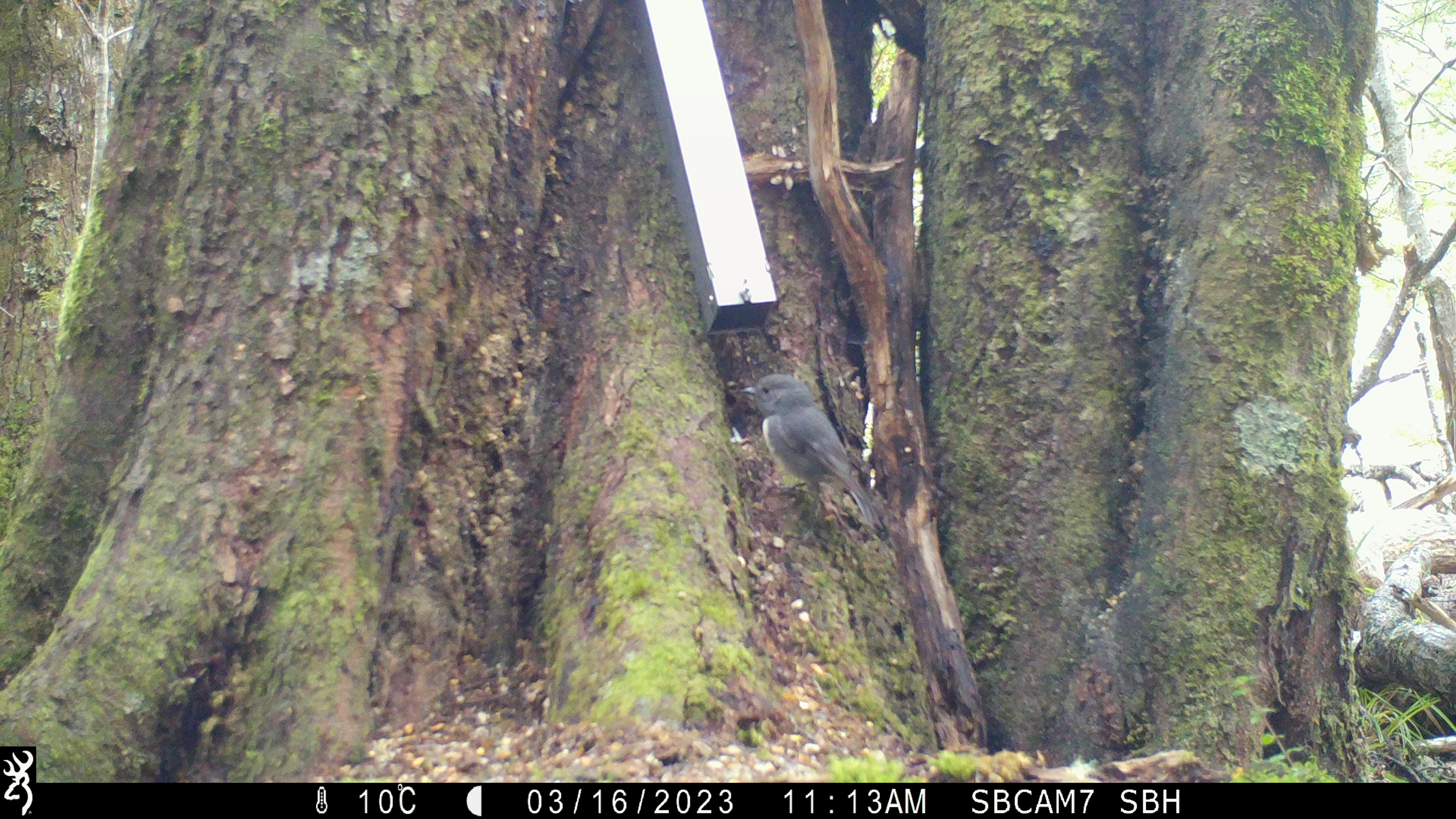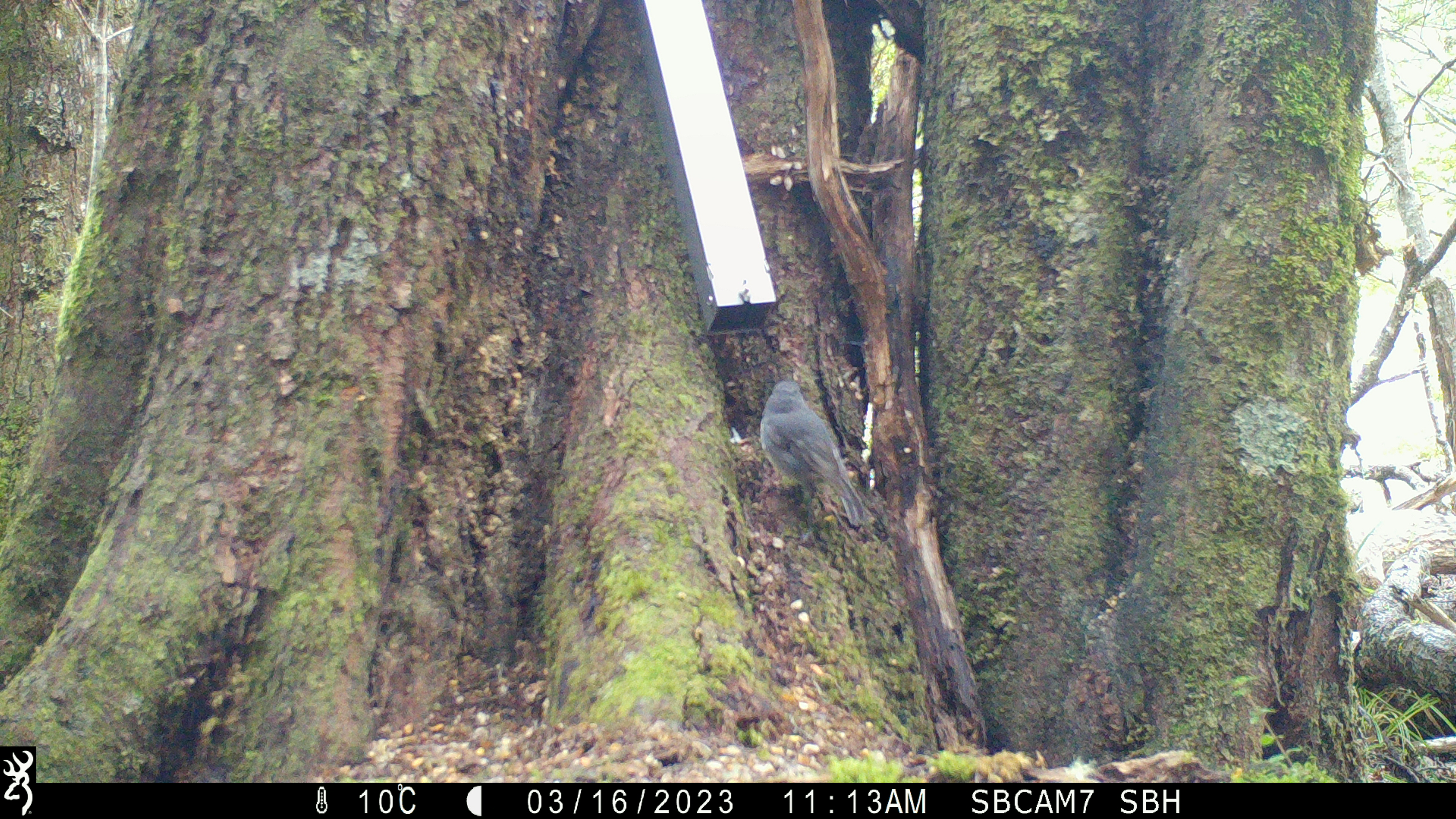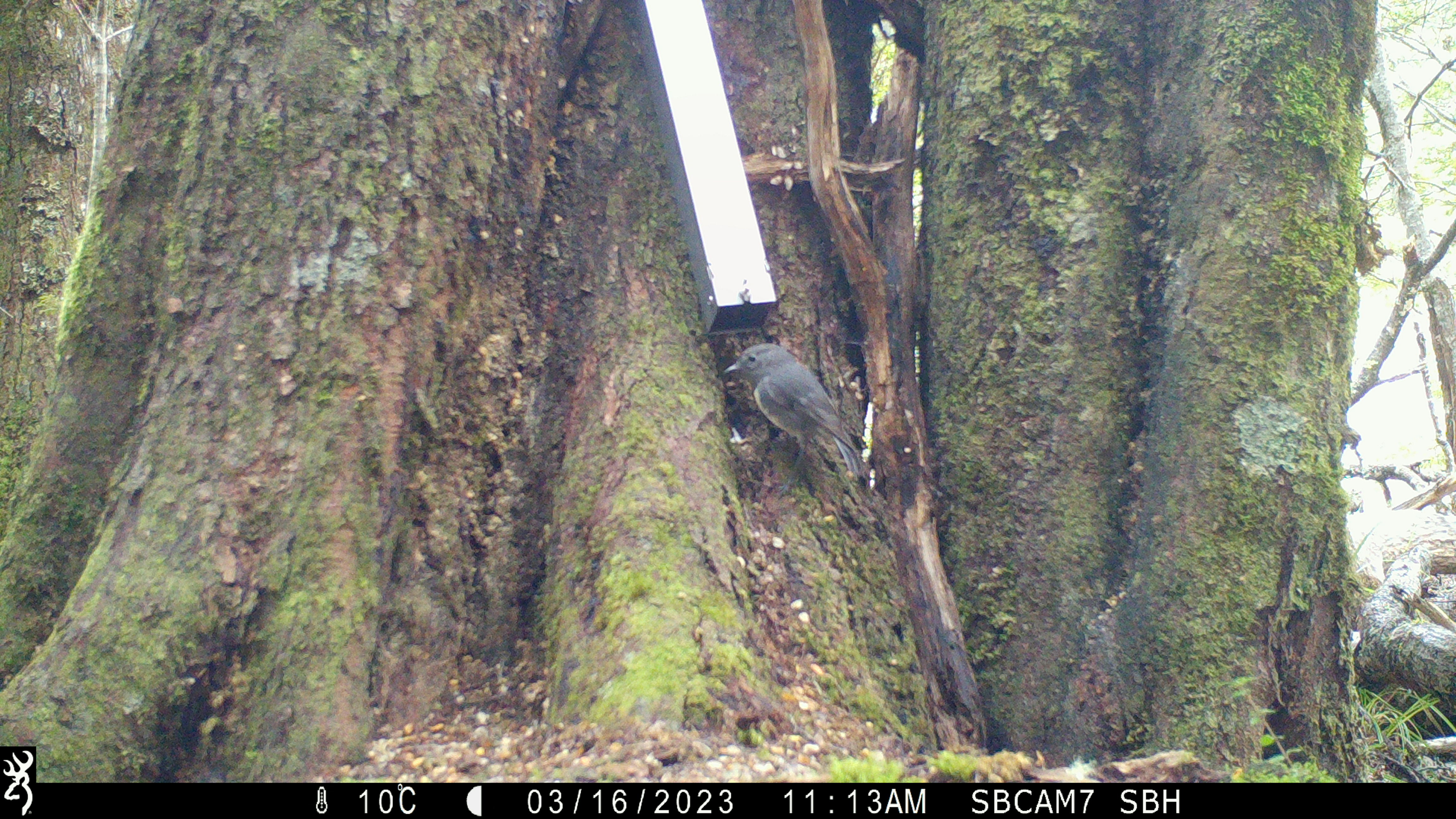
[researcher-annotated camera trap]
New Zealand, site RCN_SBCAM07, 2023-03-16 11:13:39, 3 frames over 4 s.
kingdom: Animalia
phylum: Chordata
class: Aves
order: Passeriformes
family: Petroicidae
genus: Petroica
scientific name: Petroica australis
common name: new zealand robin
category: robin